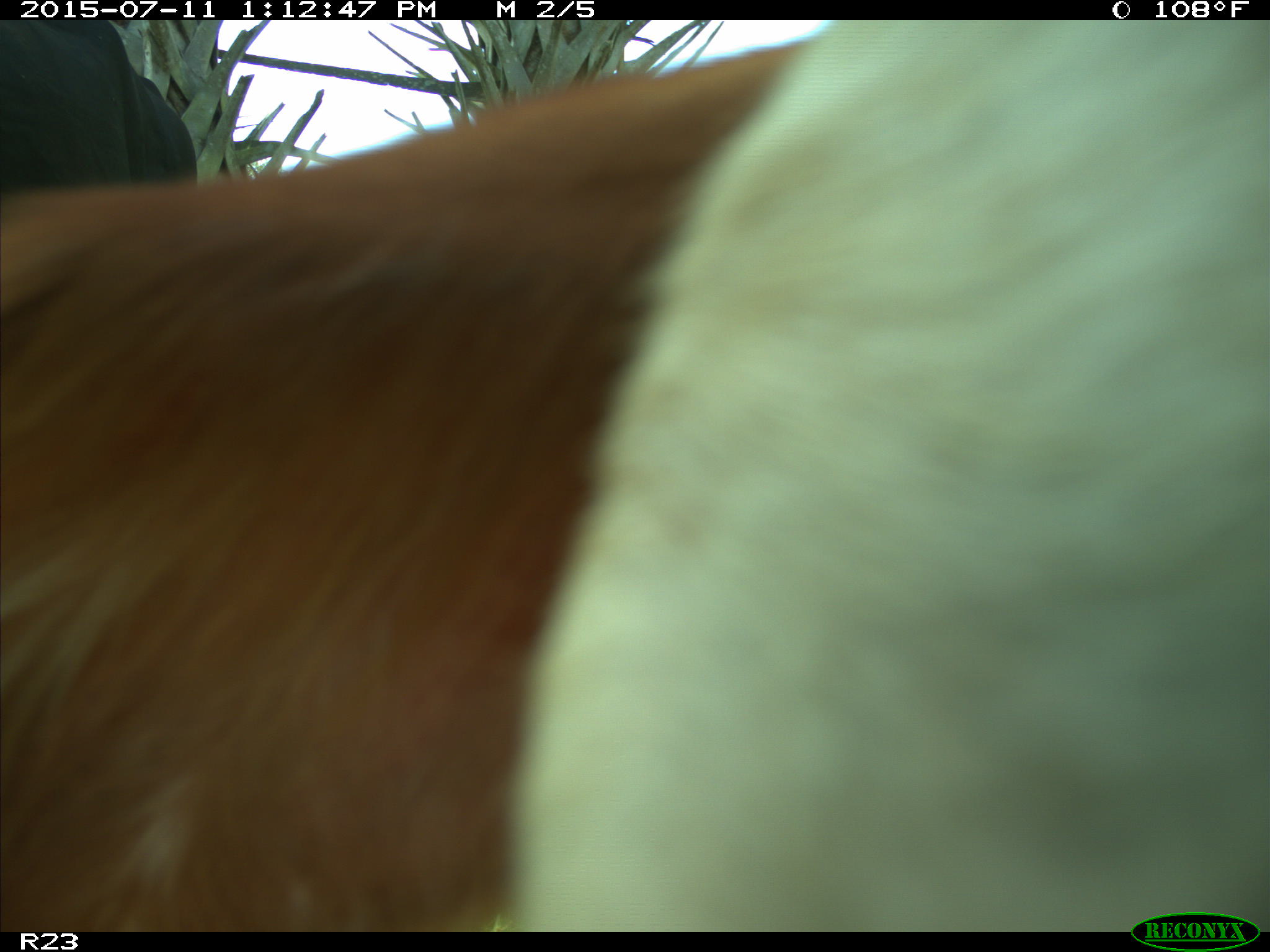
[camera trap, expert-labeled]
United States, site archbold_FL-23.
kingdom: Animalia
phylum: Chordata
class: Mammalia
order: Artiodactyla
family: Bovidae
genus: Bos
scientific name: Bos taurus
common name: domestic cow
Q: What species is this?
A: Bos taurus (domestic cow).